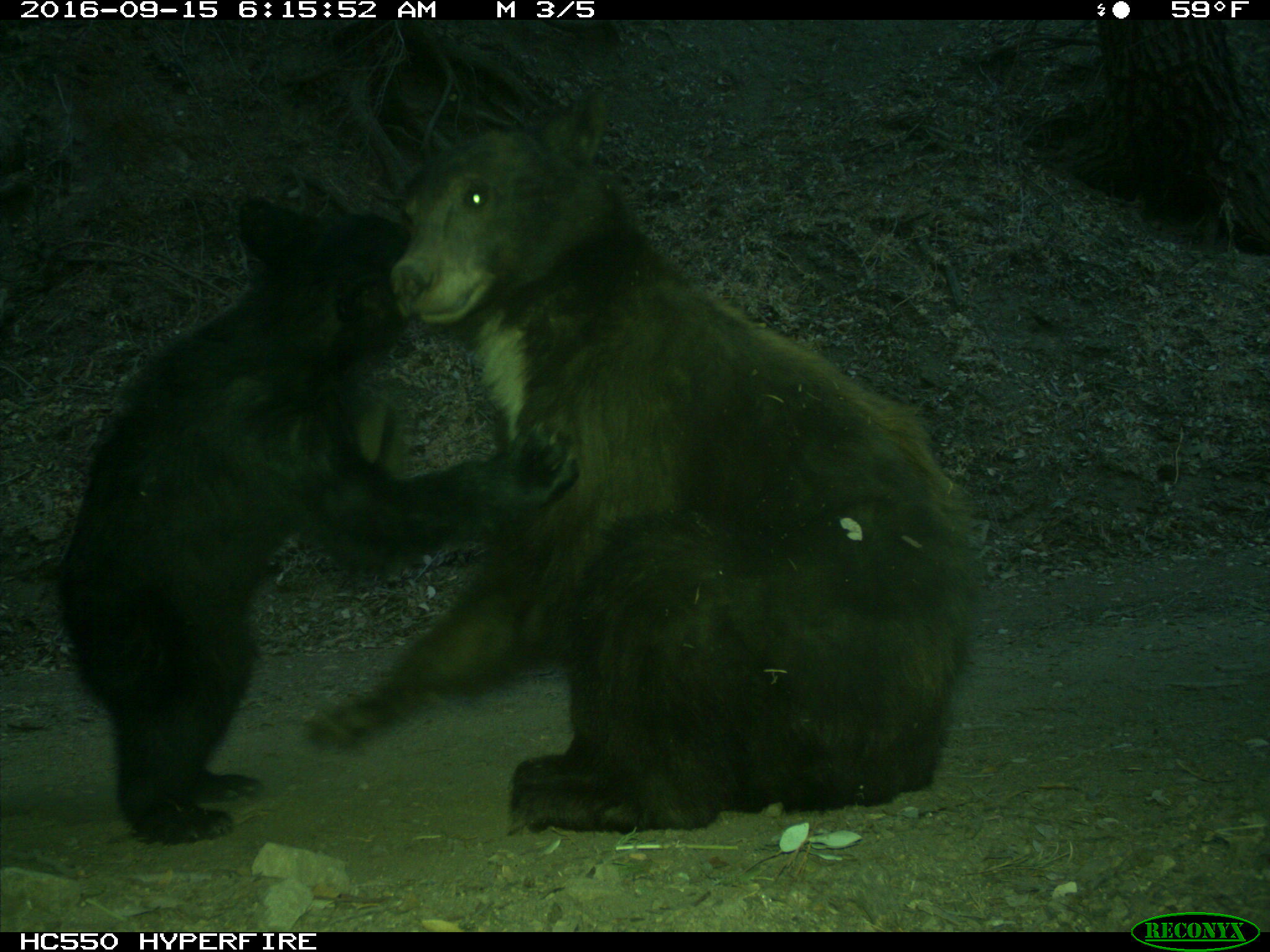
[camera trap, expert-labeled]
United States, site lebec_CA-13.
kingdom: Animalia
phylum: Chordata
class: Mammalia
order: Carnivora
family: Ursidae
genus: Ursus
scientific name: Ursus americanus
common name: american black bear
Ursus americanus (american black bear).